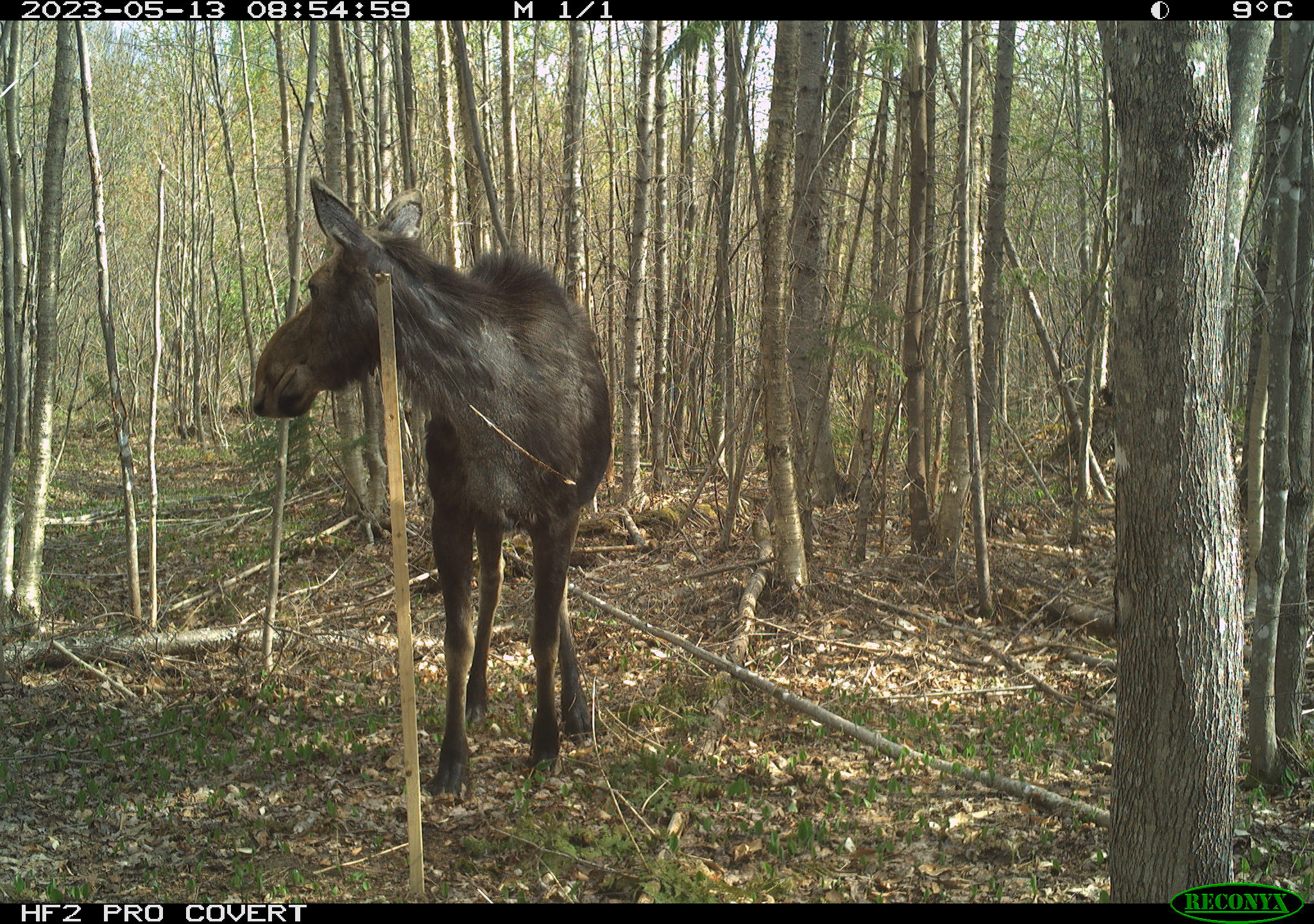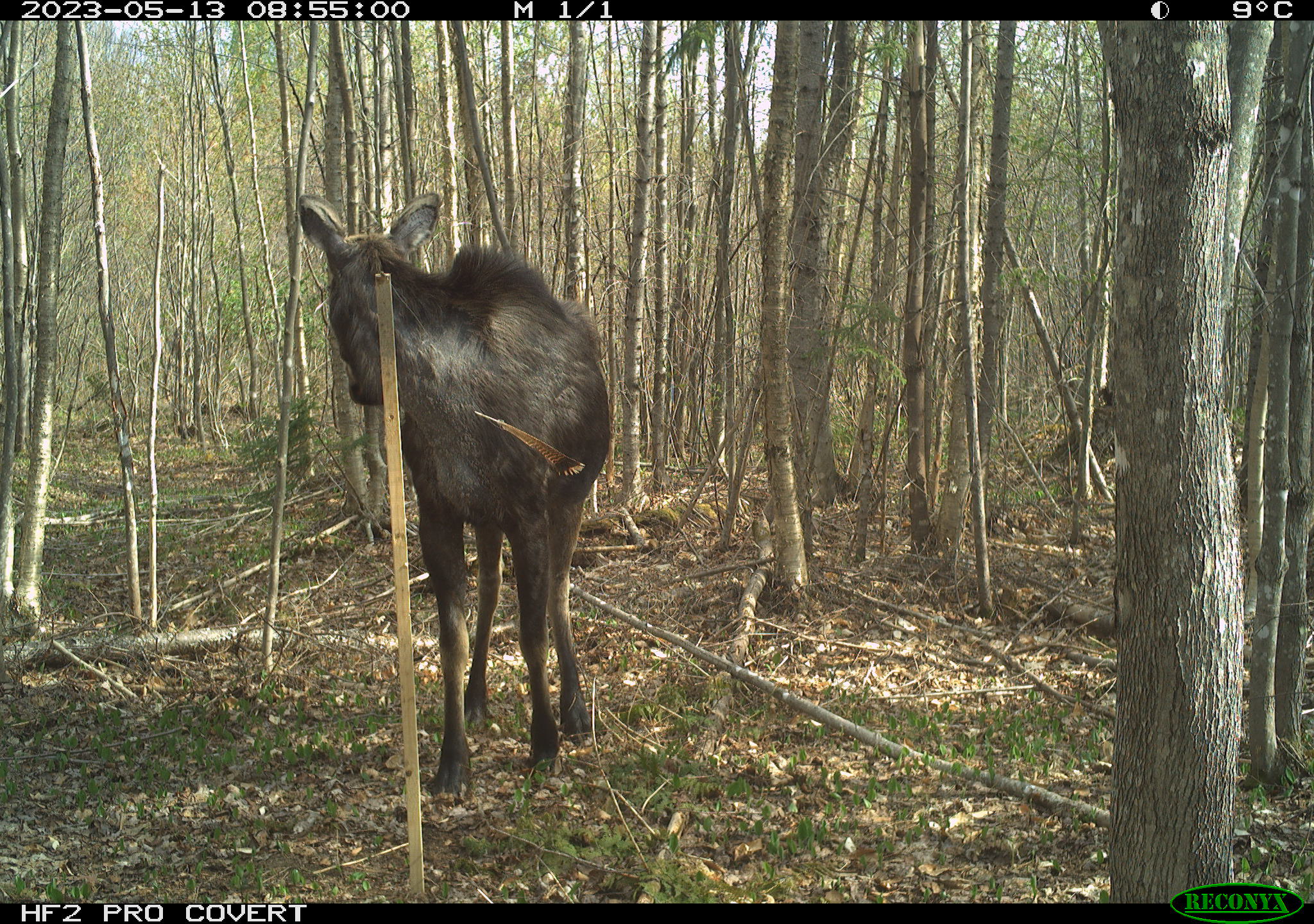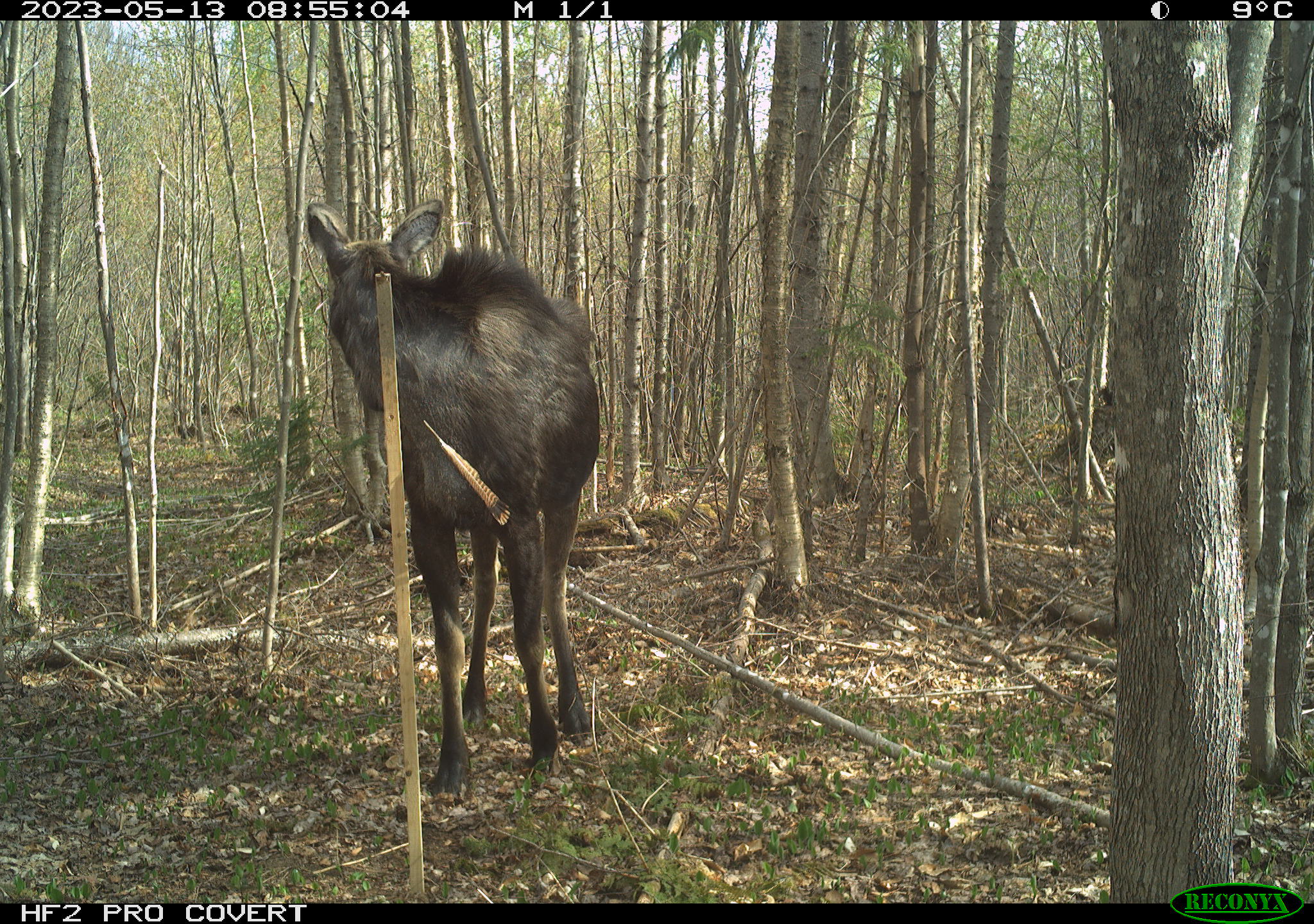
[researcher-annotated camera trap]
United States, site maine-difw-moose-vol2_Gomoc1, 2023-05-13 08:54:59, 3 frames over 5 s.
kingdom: Animalia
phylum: Chordata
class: Mammalia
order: Artiodactyla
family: Cervidae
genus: Alces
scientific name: Alces alces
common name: moose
Moose (Alces alces).